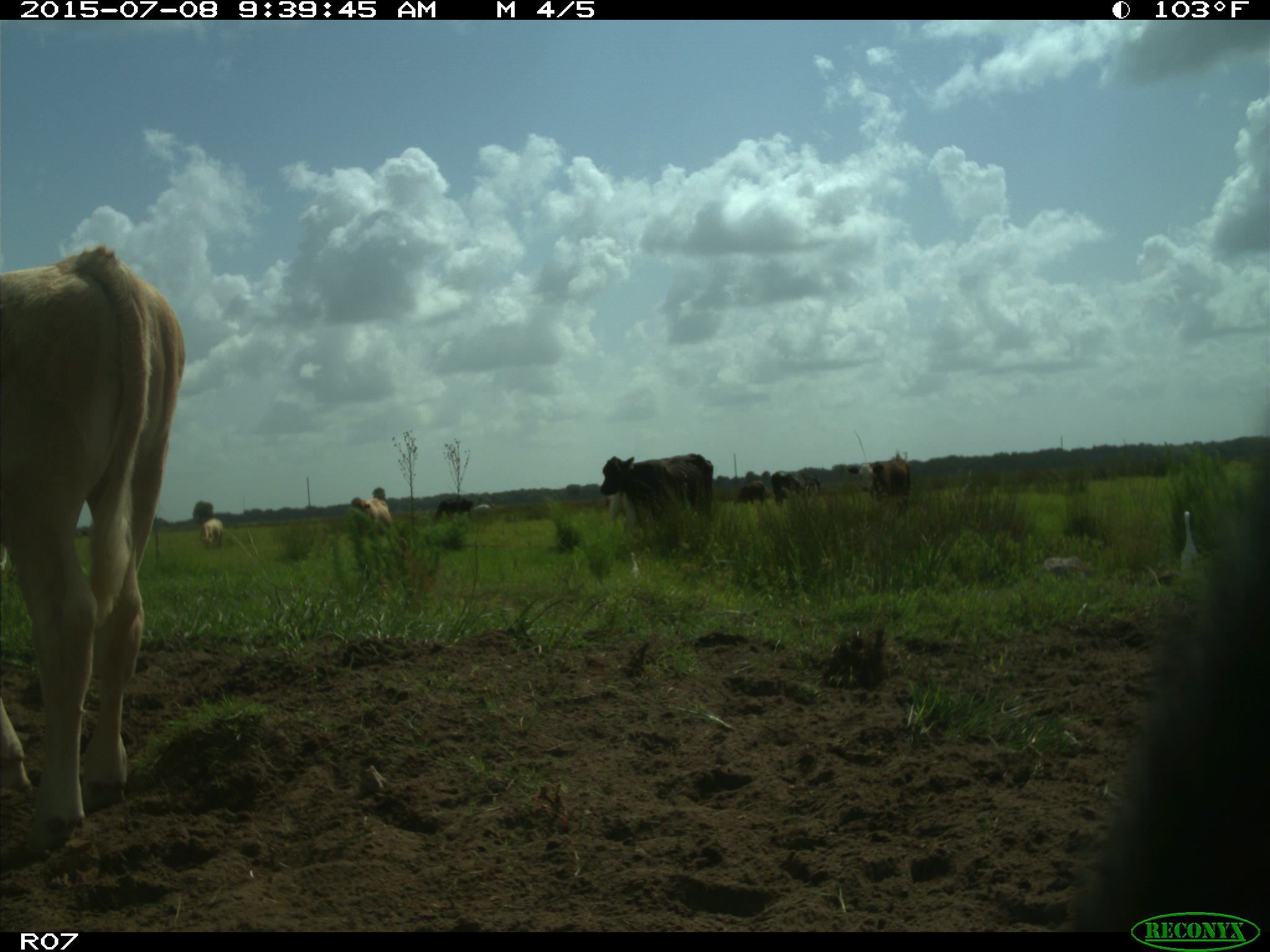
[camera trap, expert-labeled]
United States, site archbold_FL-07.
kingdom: Animalia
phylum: Chordata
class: Mammalia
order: Artiodactyla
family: Bovidae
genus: Bos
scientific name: Bos taurus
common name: domestic cow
Bos taurus (domestic cow).